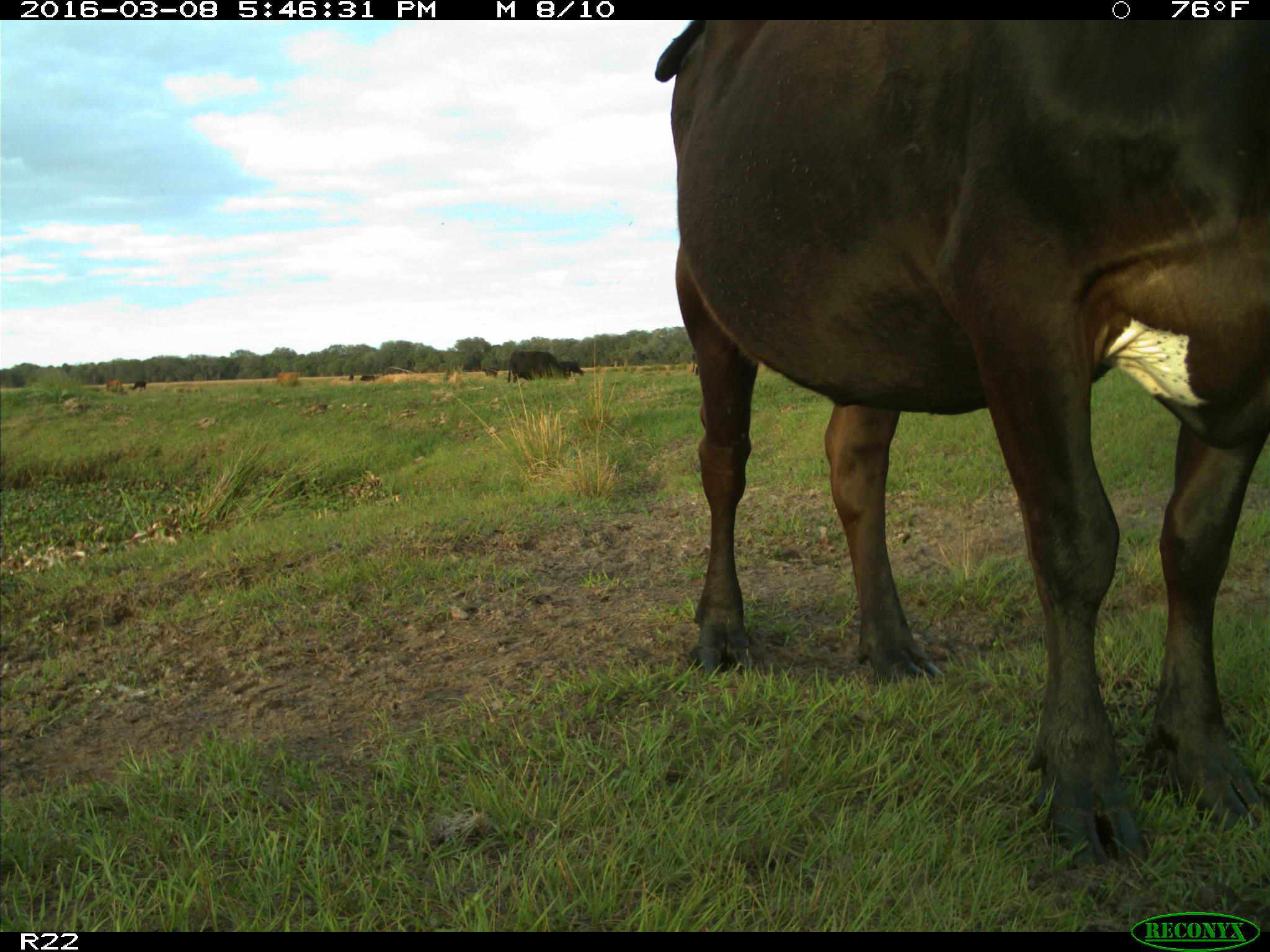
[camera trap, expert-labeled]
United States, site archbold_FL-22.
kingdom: Animalia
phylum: Chordata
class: Mammalia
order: Artiodactyla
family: Bovidae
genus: Bos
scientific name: Bos taurus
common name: domestic cow